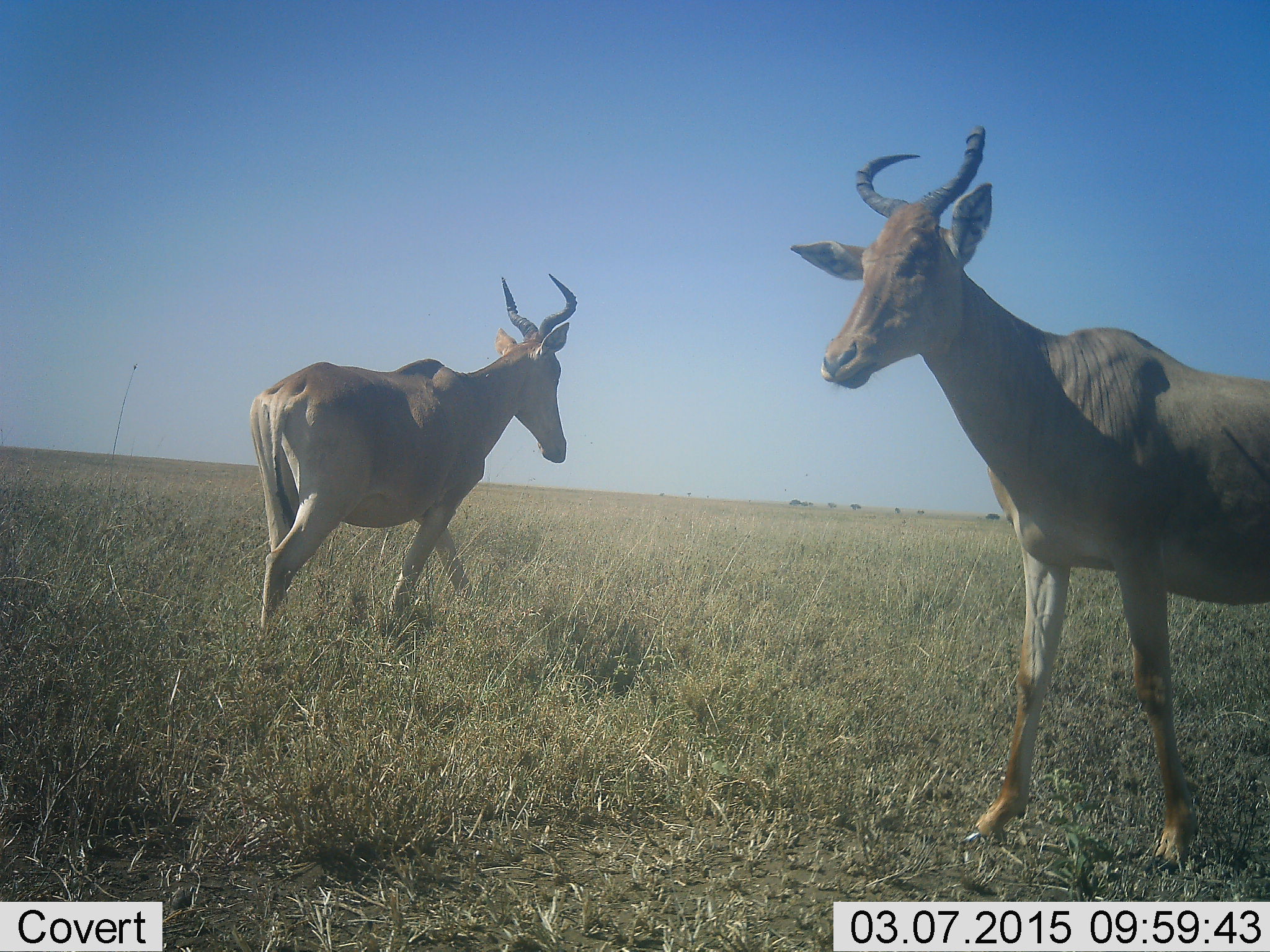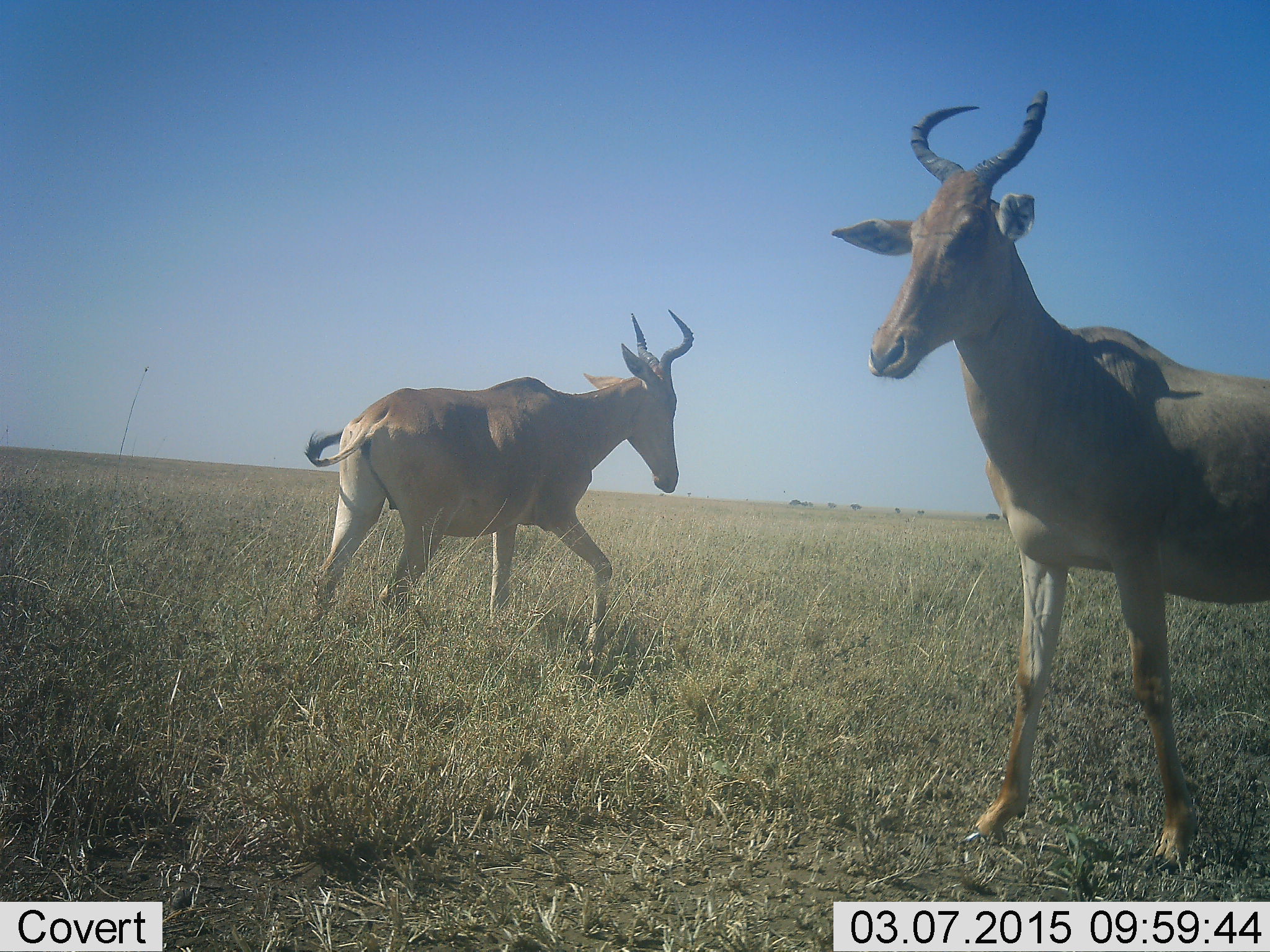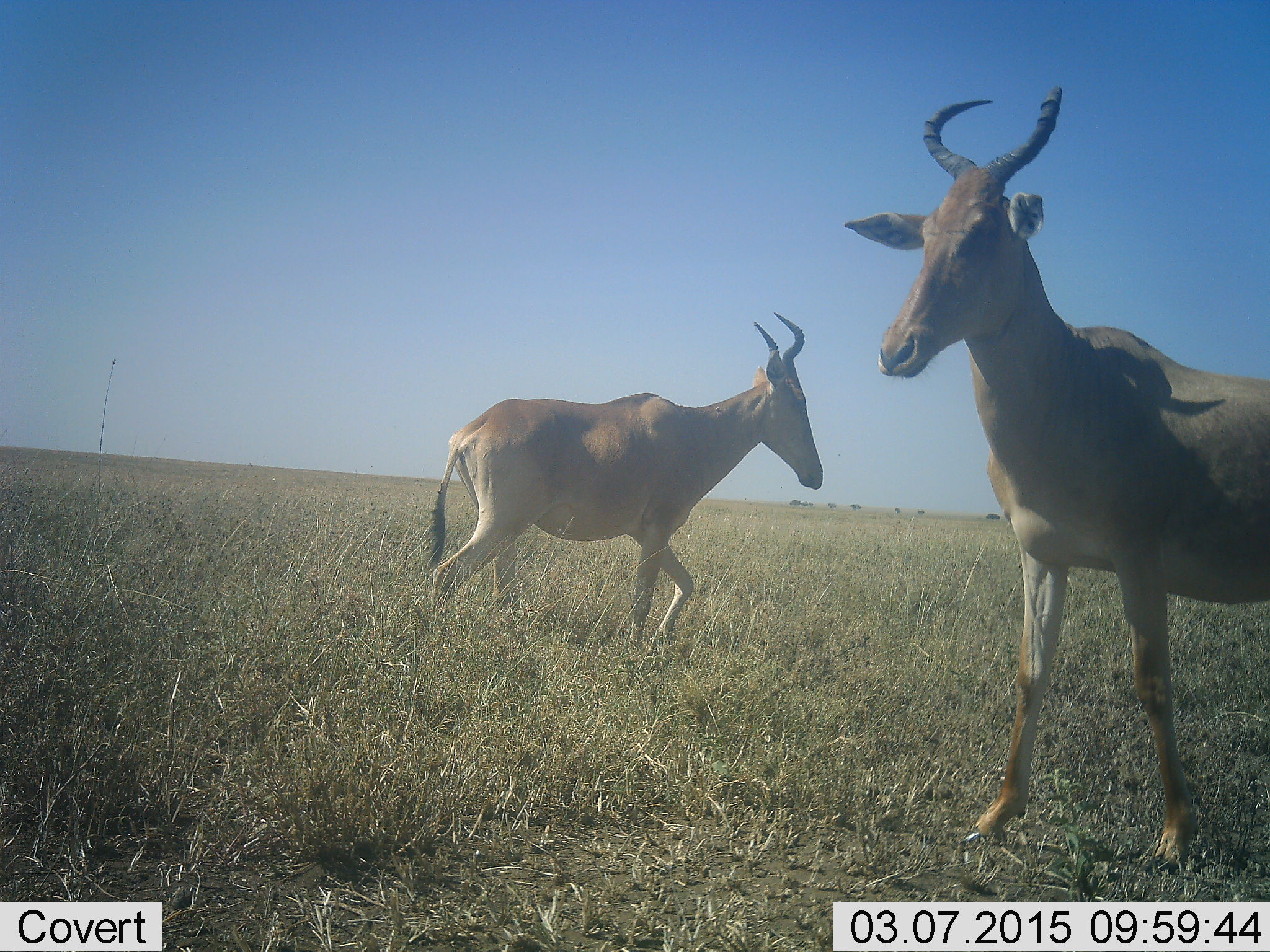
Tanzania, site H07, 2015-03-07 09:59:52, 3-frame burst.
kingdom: Animalia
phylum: Chordata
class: Mammalia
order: Artiodactyla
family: Bovidae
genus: Alcelaphus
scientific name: Alcelaphus buselaphus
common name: hartebeest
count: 2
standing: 100%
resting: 10%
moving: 60%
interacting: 0%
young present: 0%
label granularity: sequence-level